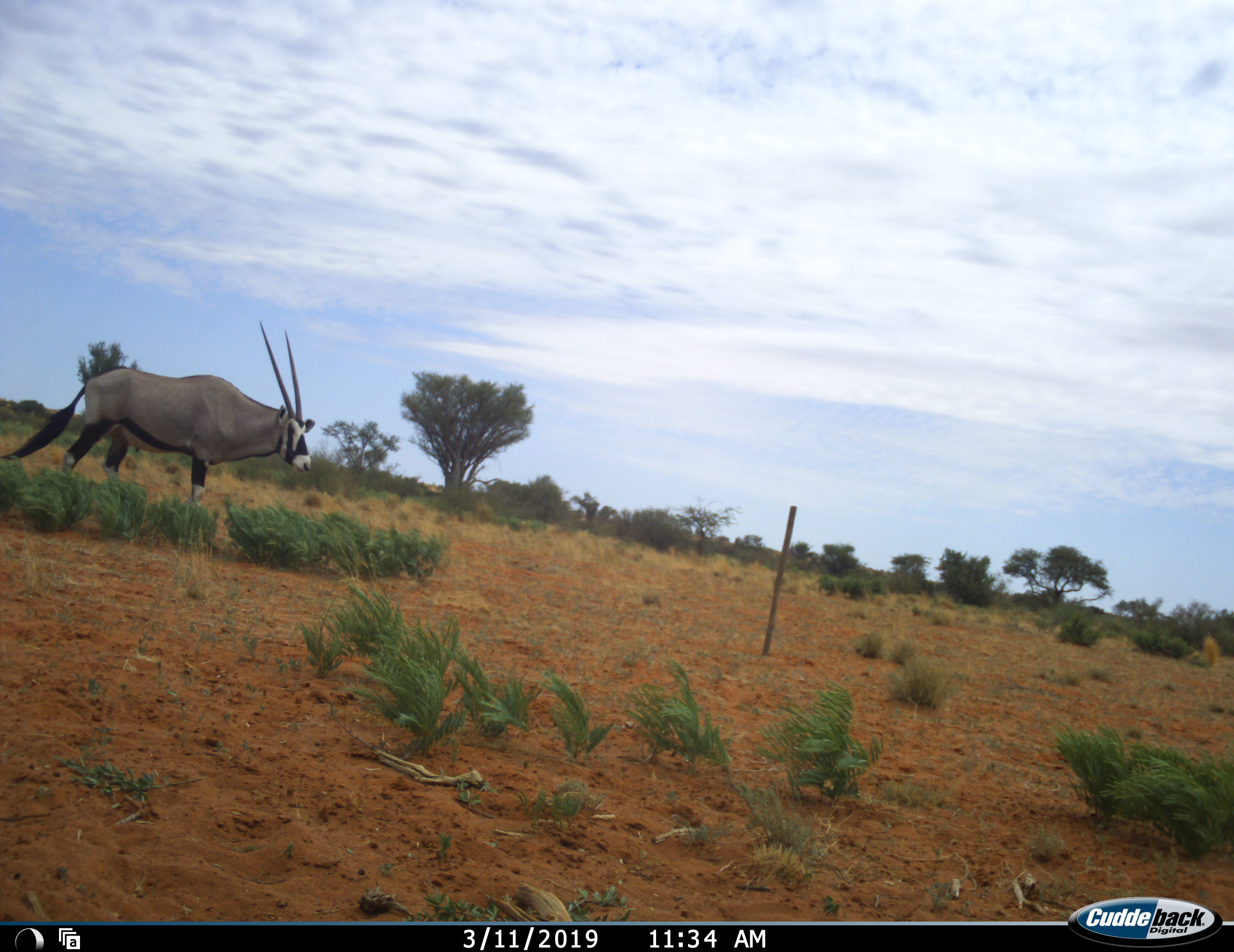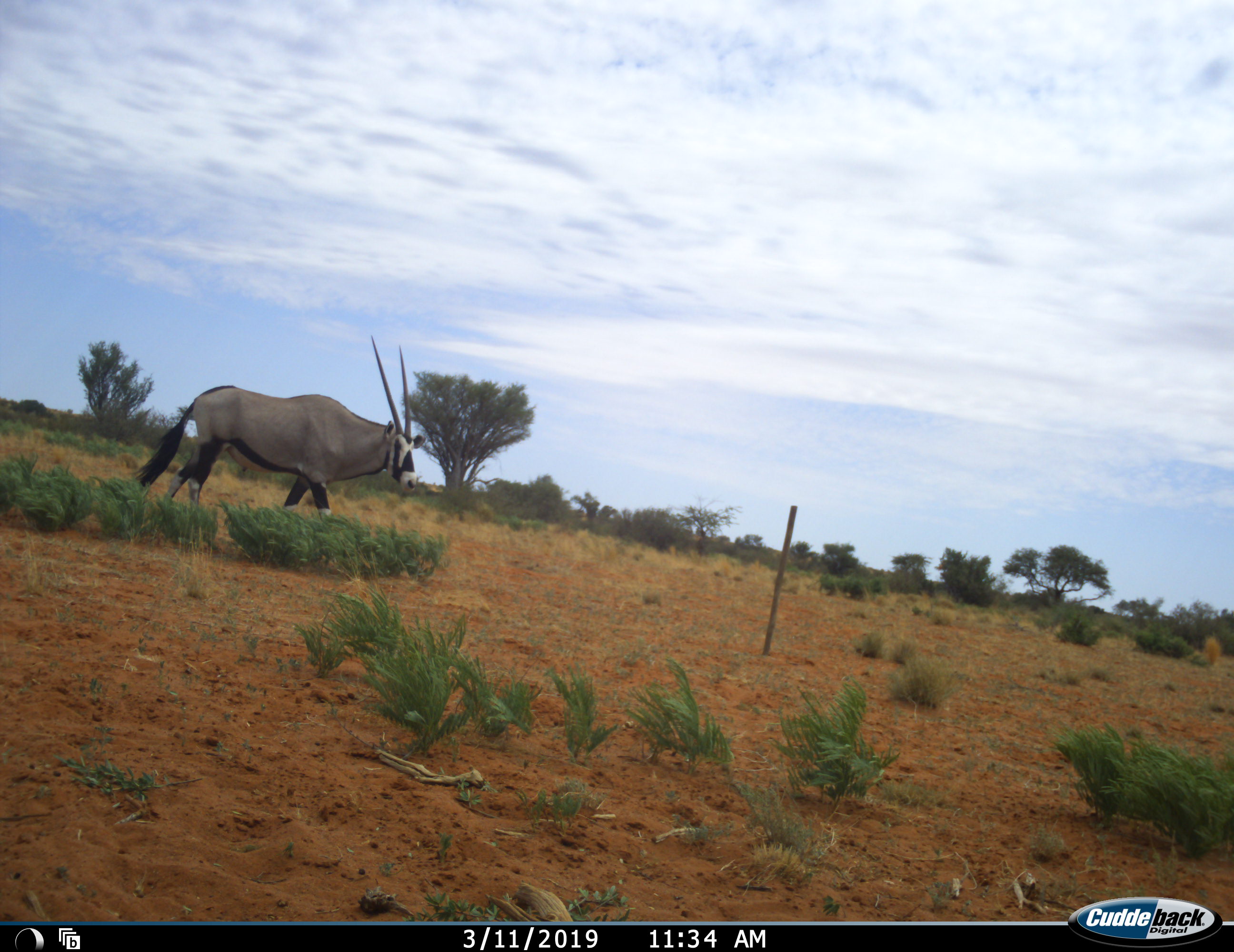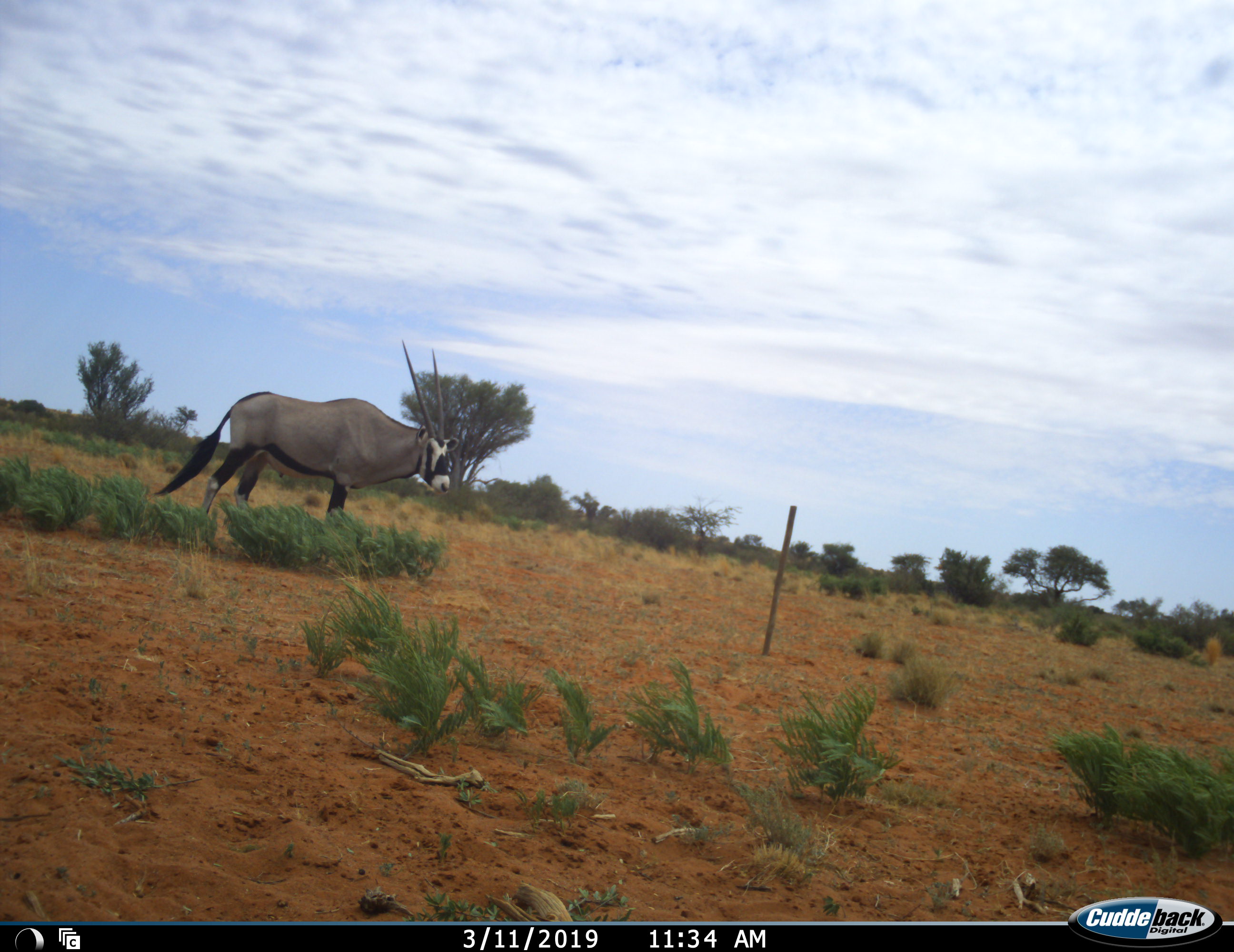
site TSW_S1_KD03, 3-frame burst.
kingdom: Animalia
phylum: Chordata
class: Mammalia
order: Artiodactyla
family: Bovidae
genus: Oryx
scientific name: Oryx gazella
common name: gemsbok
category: oryx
Oryx (gemsbok) (Oryx gazella), count 1. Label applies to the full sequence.